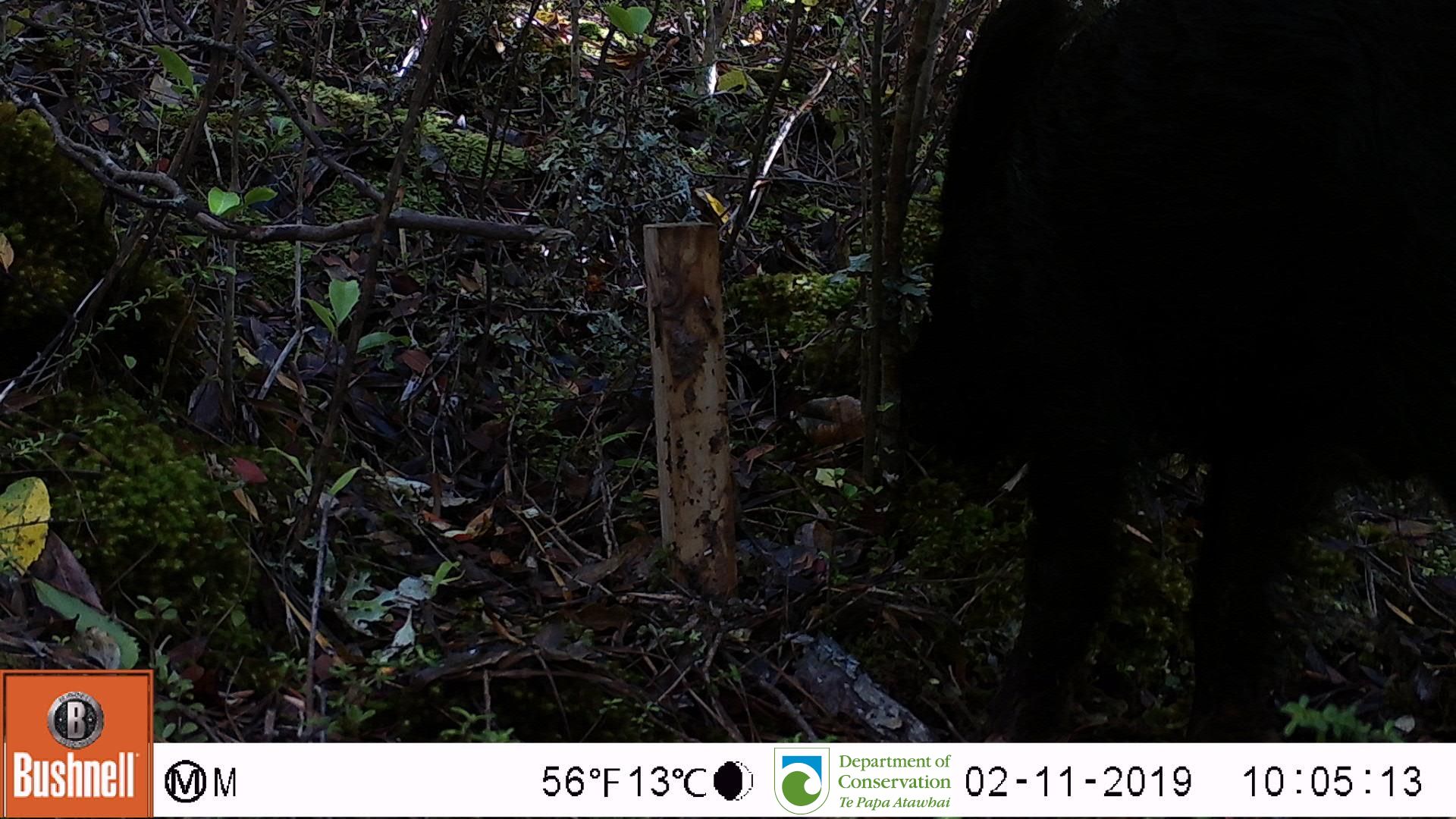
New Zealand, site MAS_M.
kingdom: Animalia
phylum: Chordata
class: Mammalia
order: Artiodactyla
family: Suidae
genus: Sus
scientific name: Sus scrofa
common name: pig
Pig (Sus scrofa).